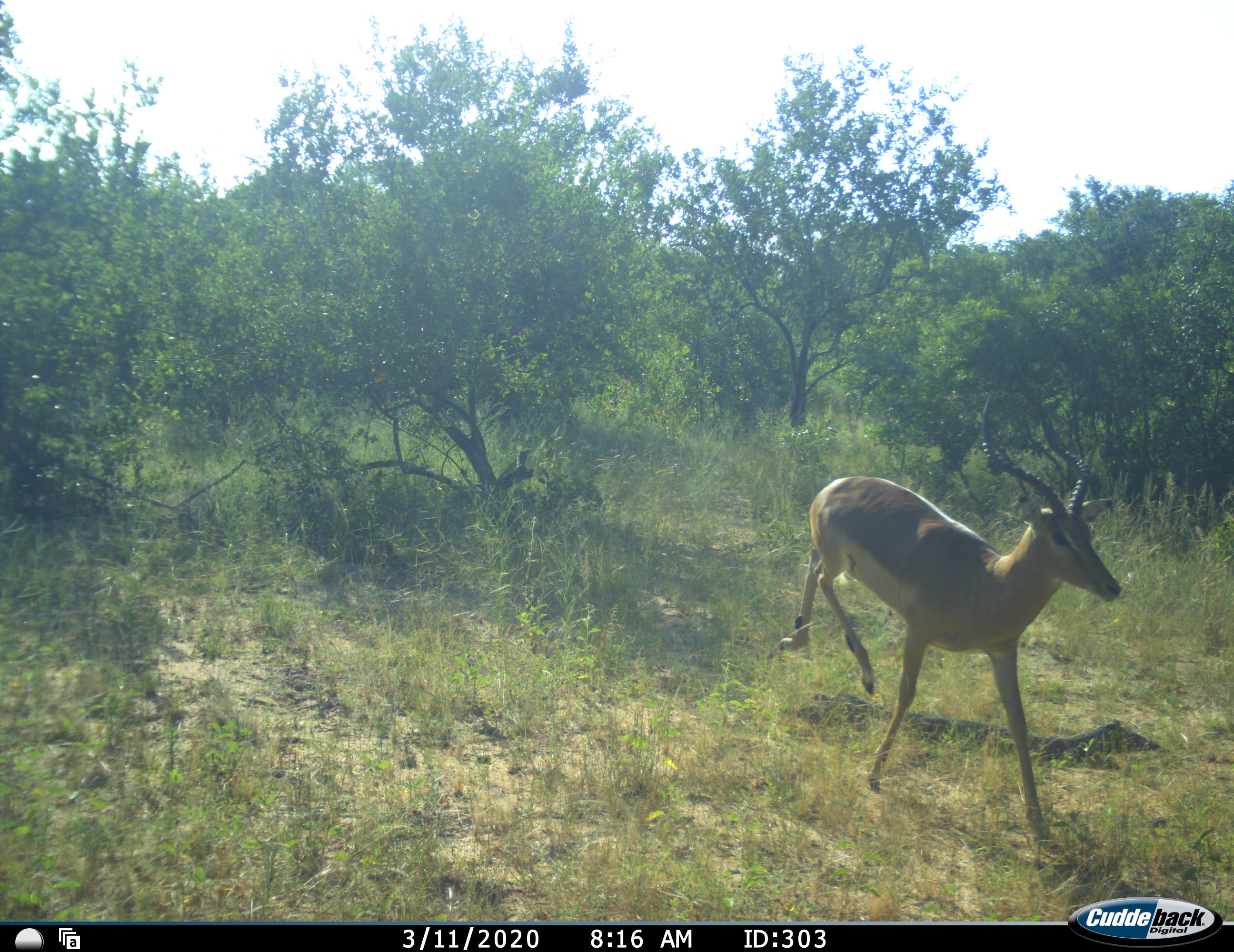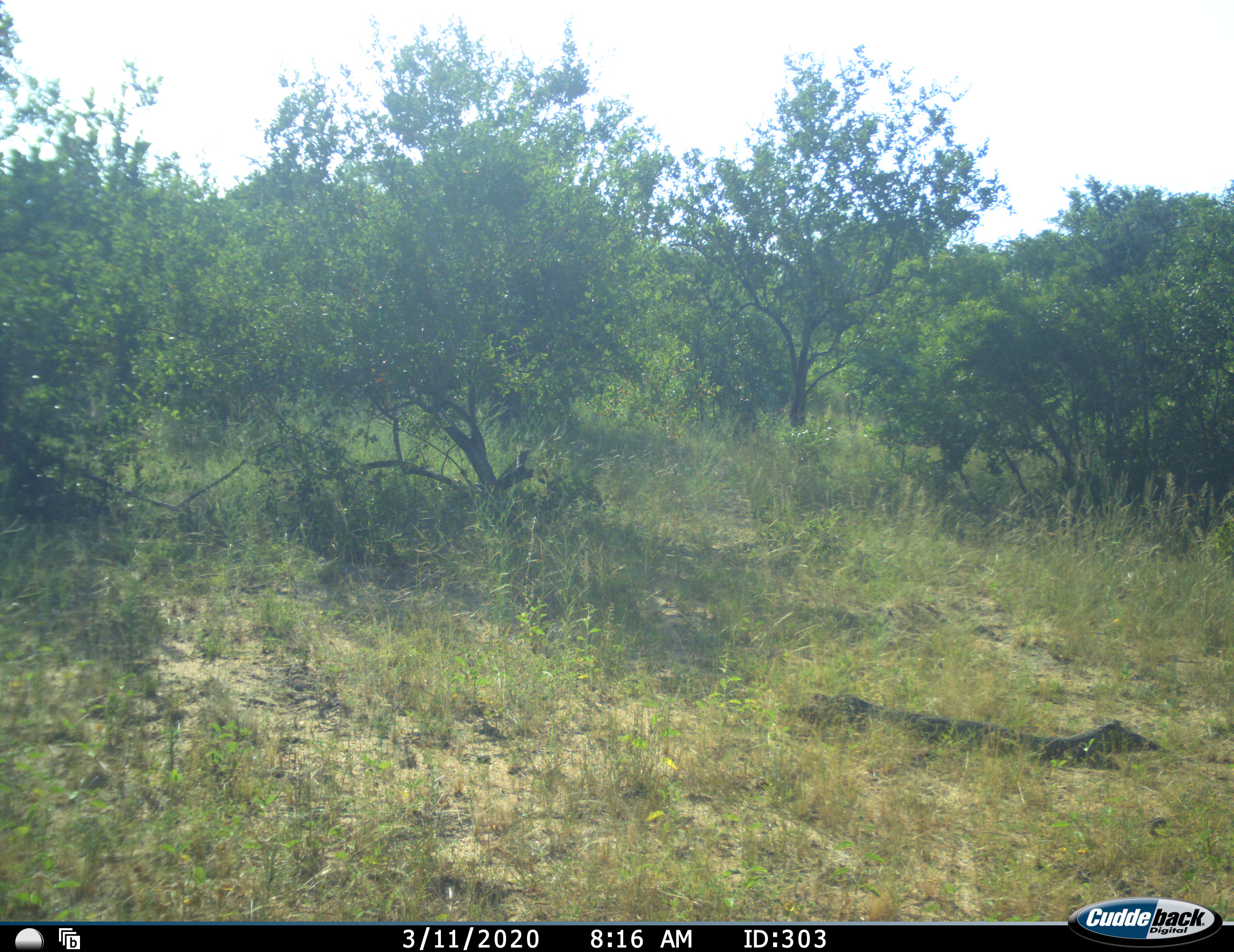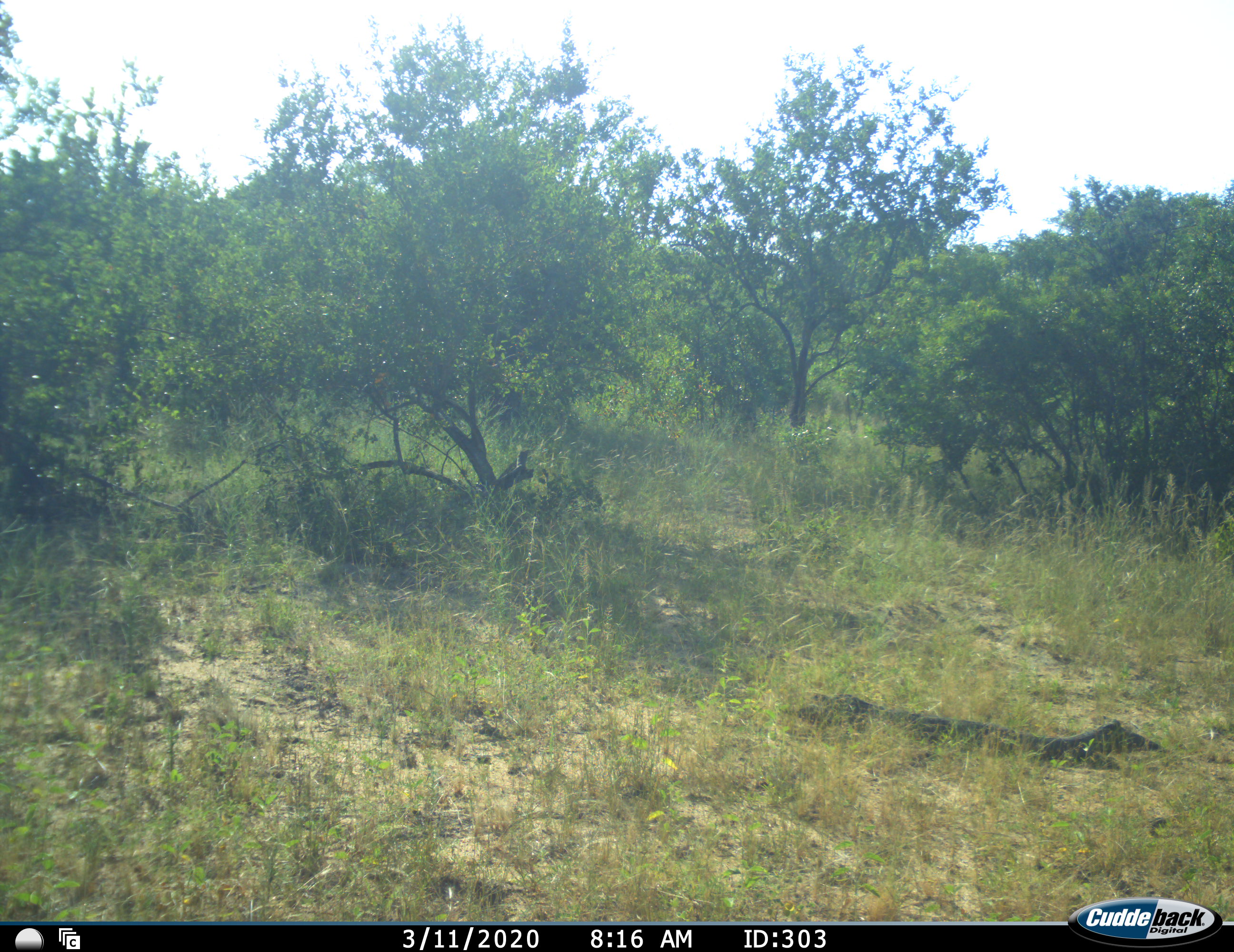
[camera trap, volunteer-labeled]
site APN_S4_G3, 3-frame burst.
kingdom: Animalia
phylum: Chordata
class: Mammalia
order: Artiodactyla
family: Bovidae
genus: Aepyceros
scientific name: Aepyceros melampus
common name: impala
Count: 1.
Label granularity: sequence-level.